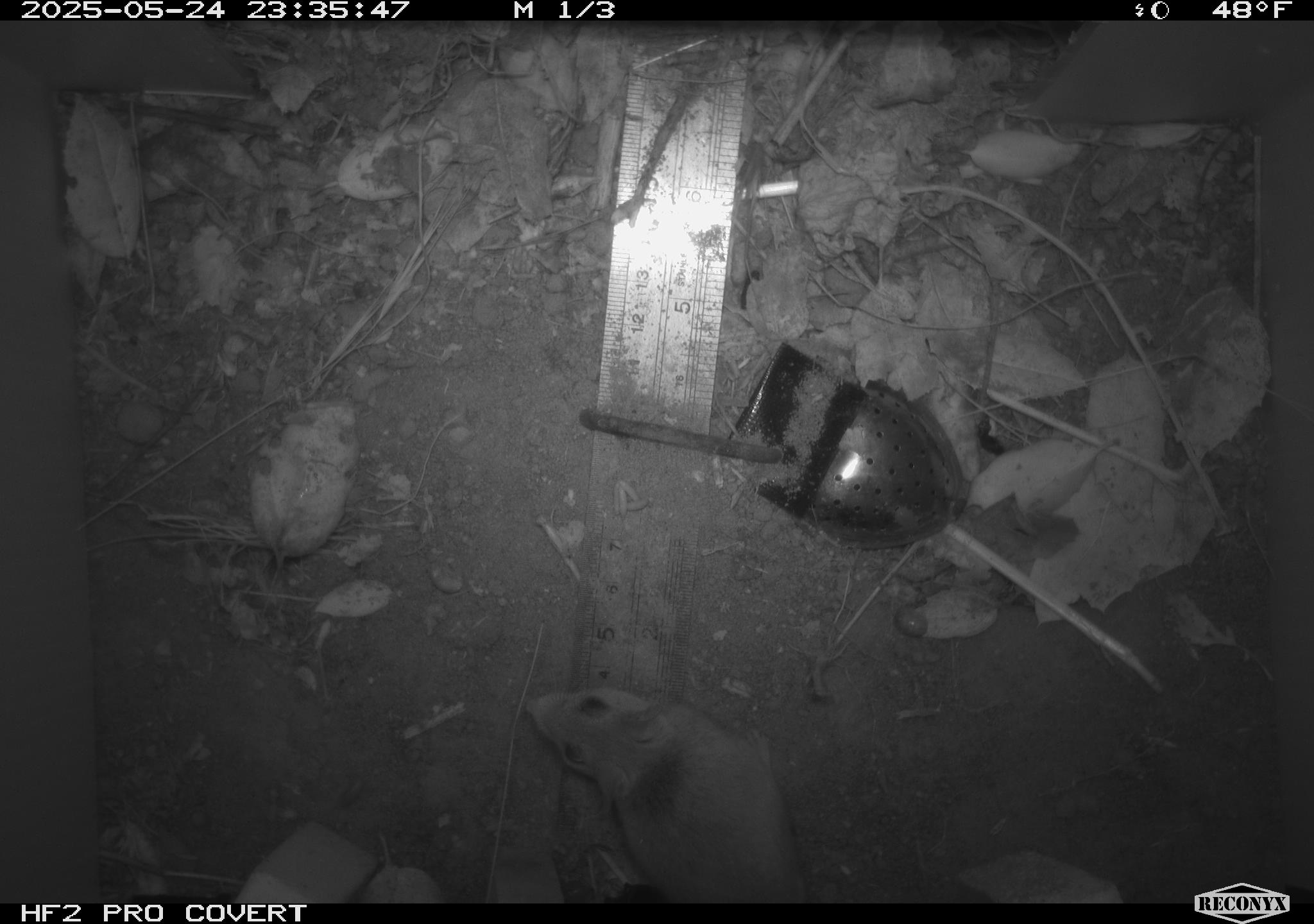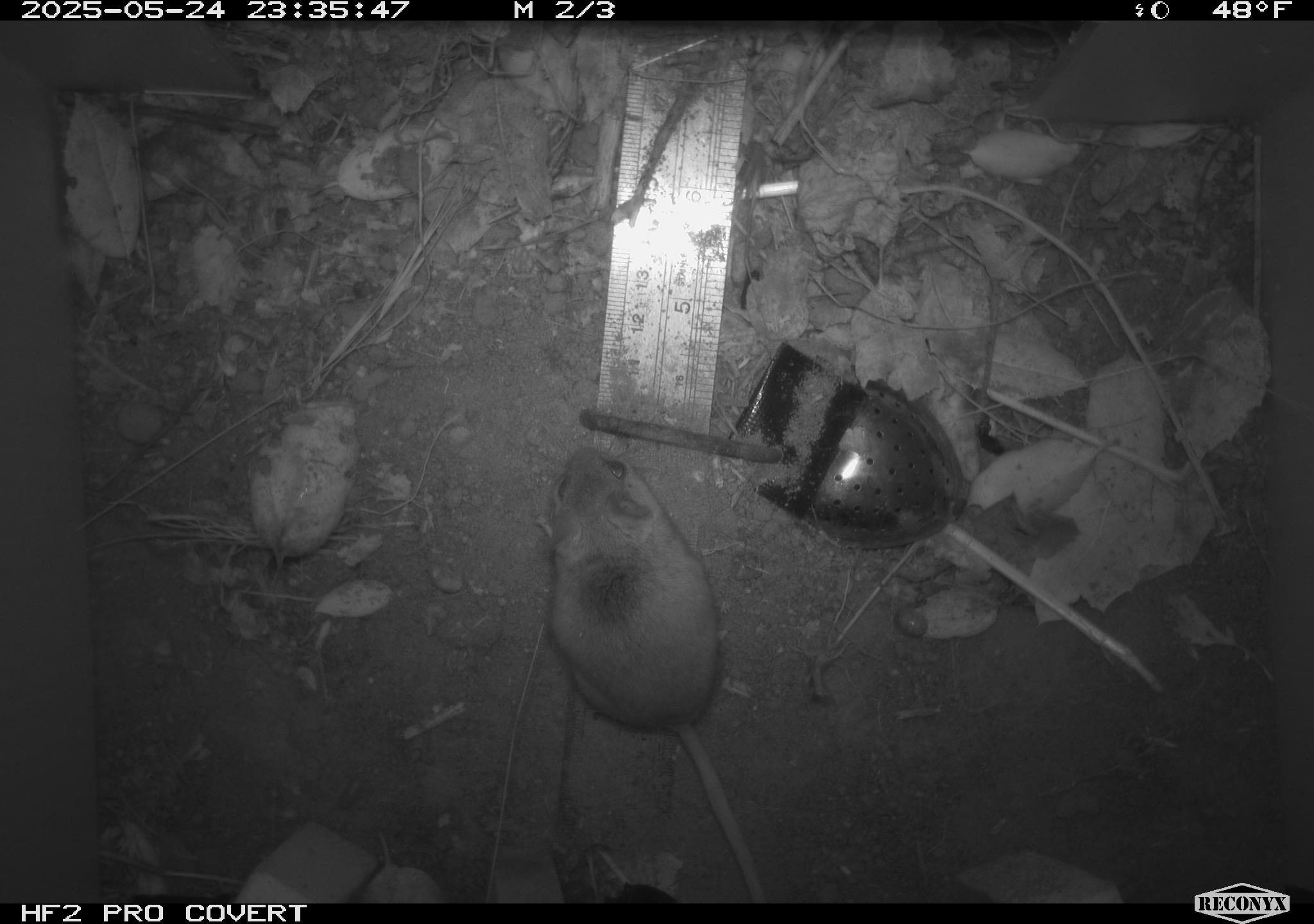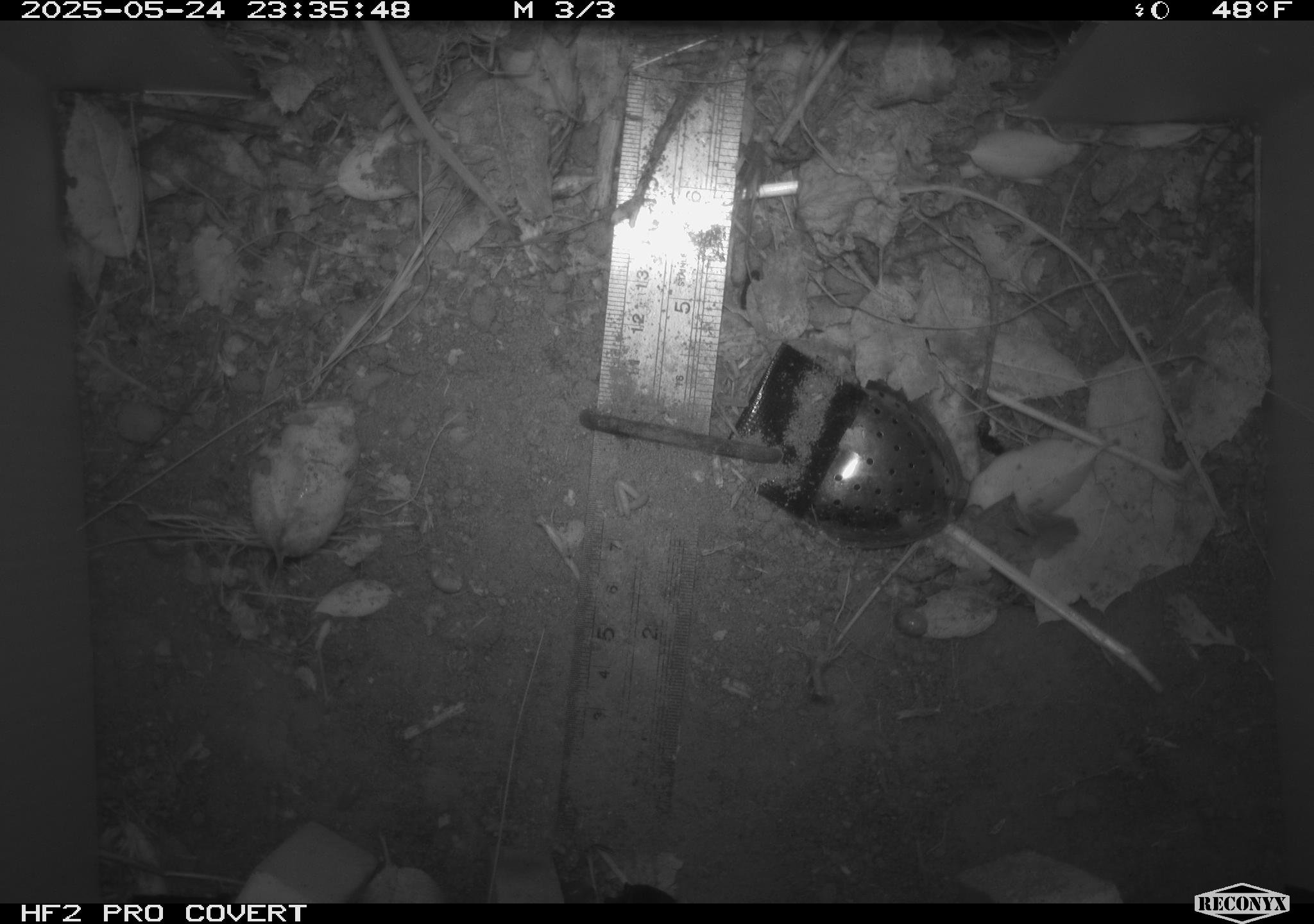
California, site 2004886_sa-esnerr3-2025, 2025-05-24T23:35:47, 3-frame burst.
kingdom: Animalia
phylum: Chordata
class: Mammalia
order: Rodentia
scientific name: Rodentia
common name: rodent